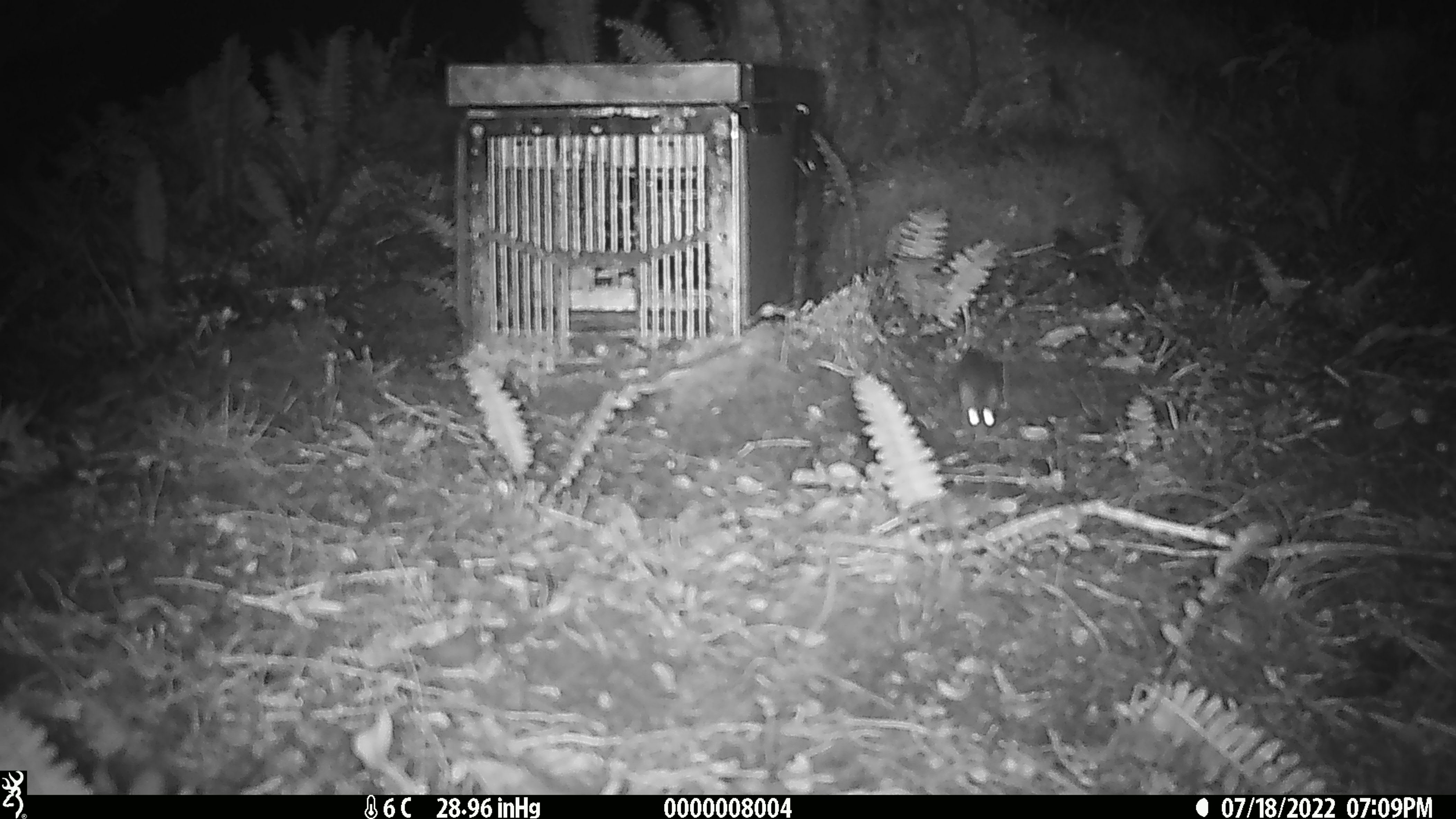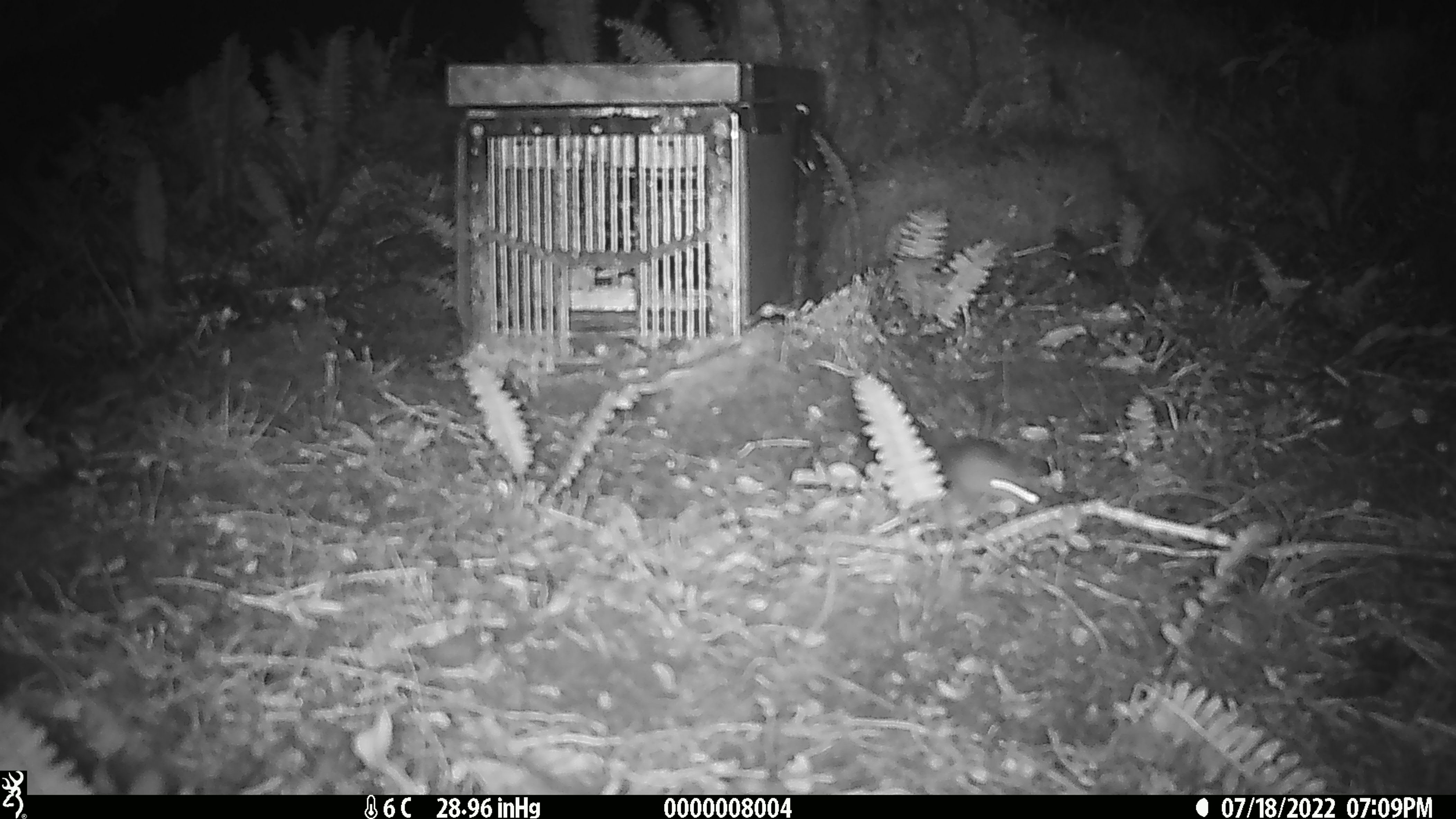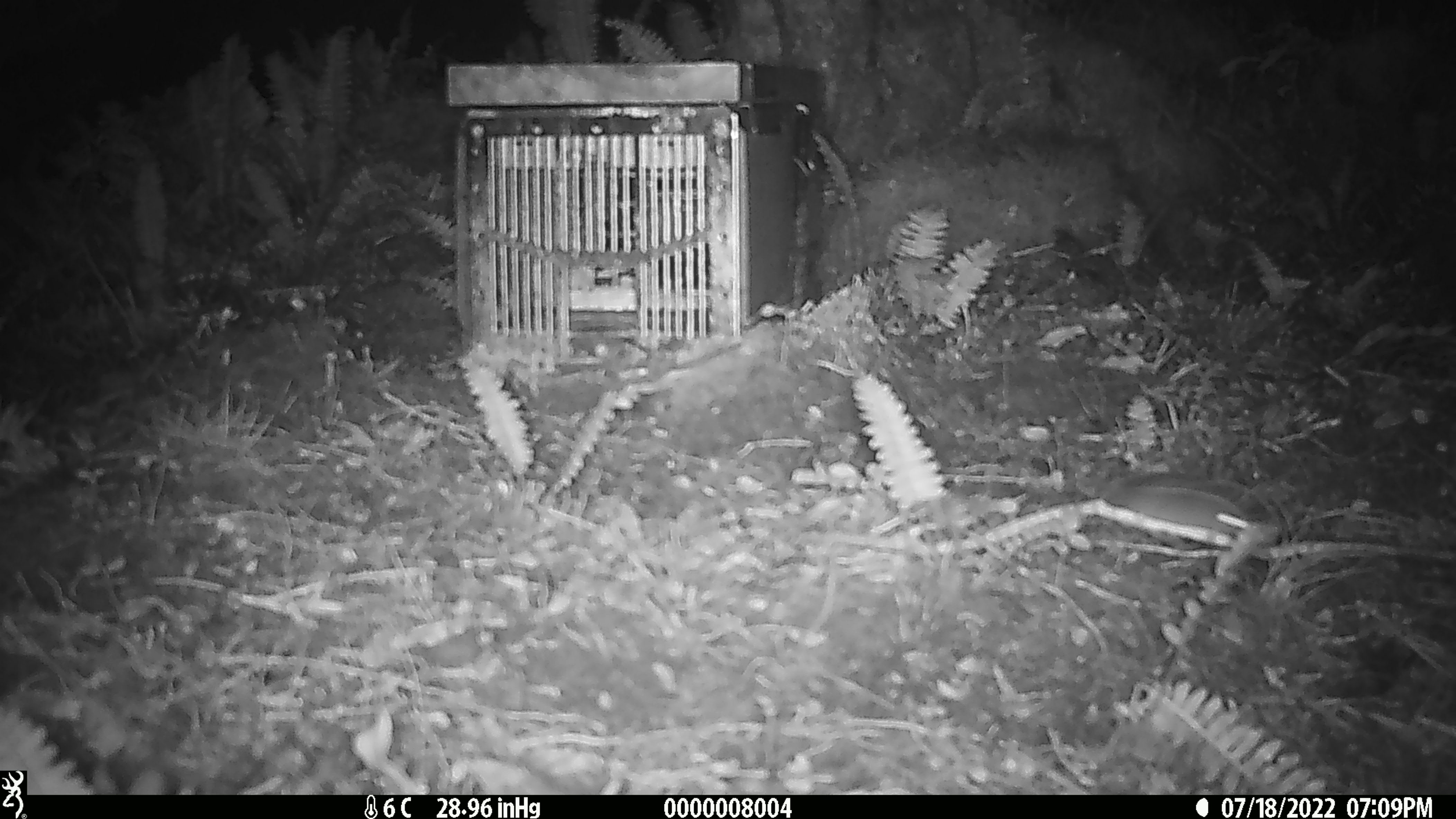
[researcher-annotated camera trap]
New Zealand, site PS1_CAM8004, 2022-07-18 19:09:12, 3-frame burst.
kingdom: Animalia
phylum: Chordata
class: Mammalia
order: Rodentia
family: Muridae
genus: Mus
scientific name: Mus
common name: mouse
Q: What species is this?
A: Mouse (Mus).